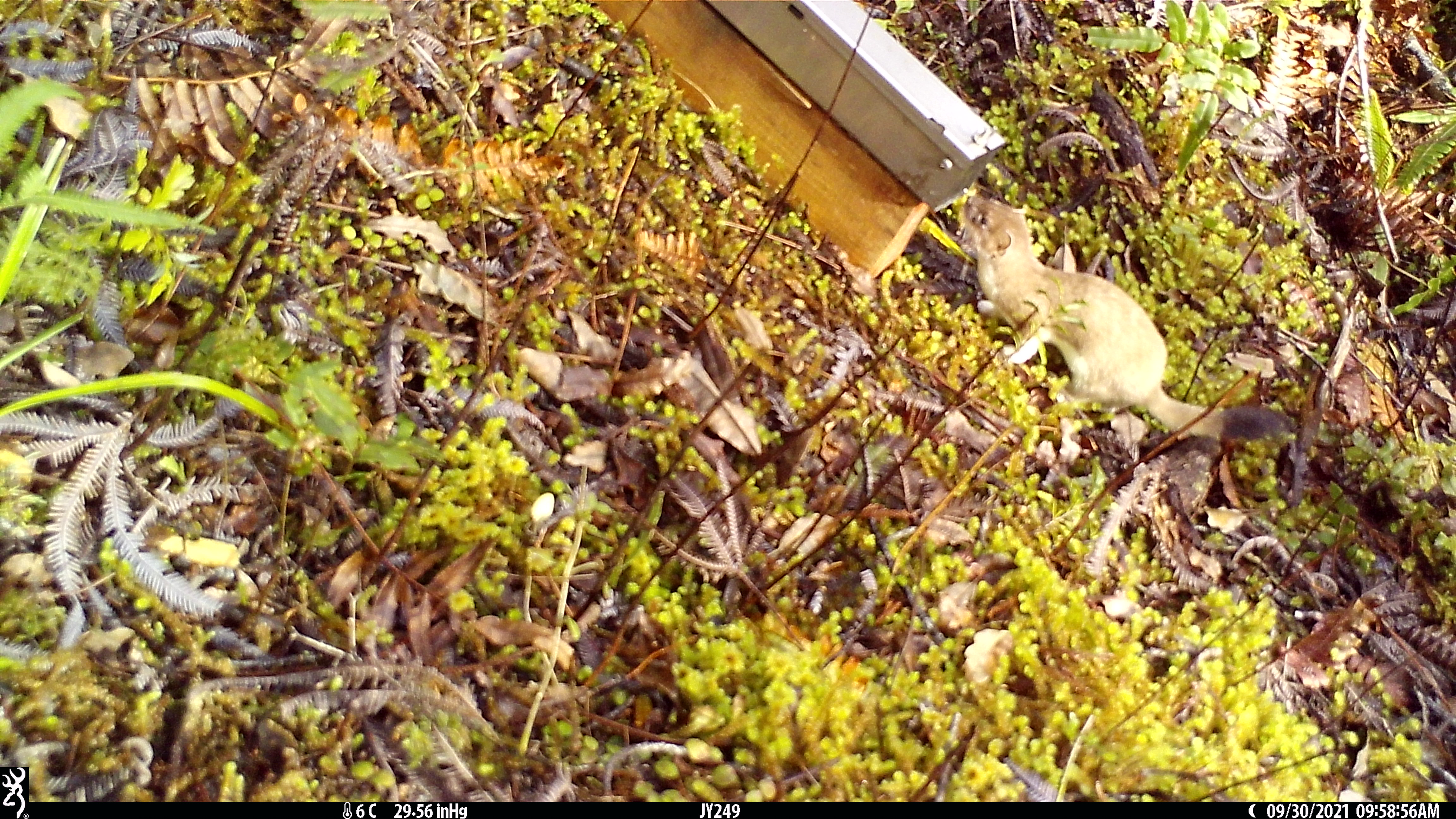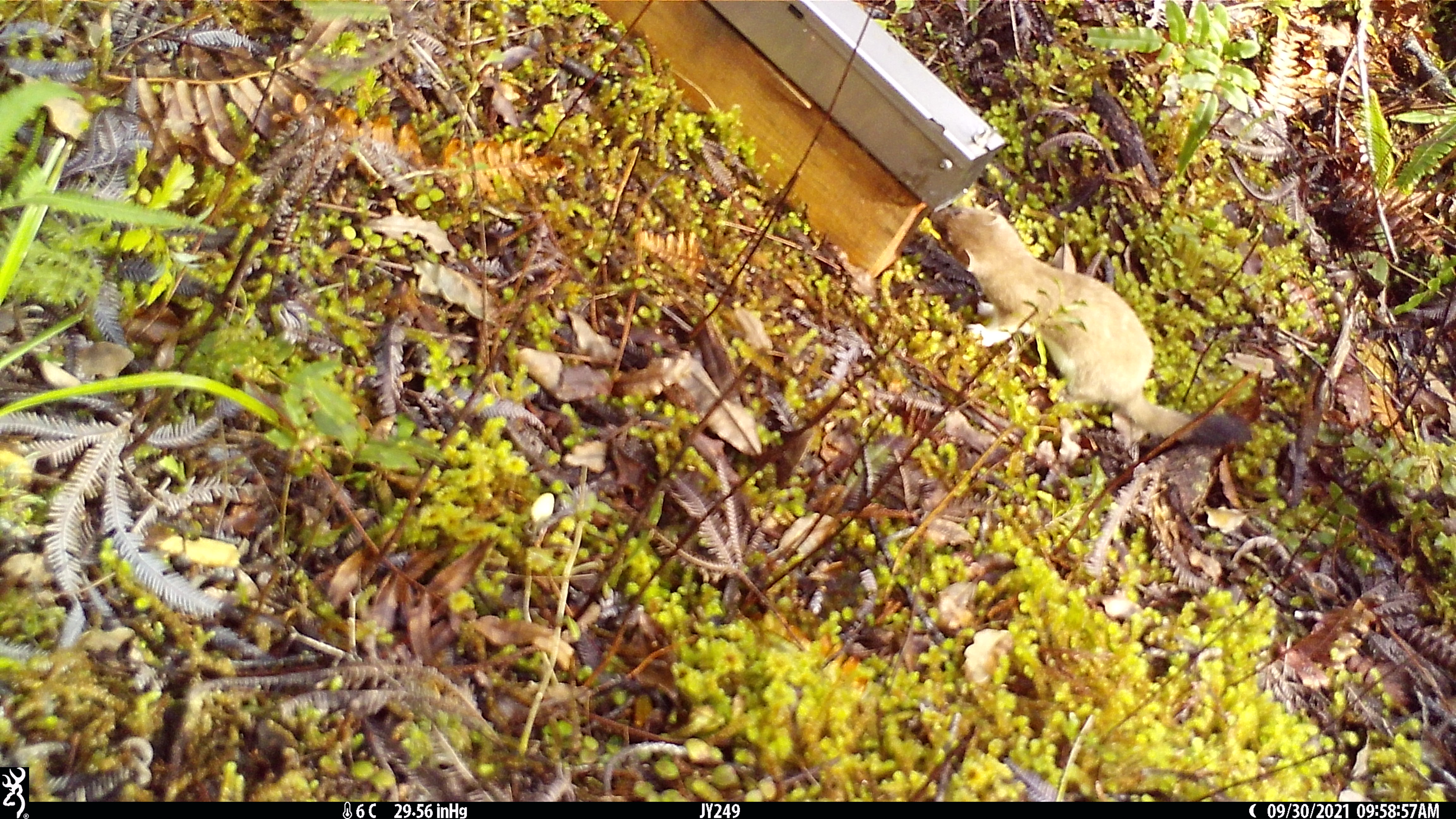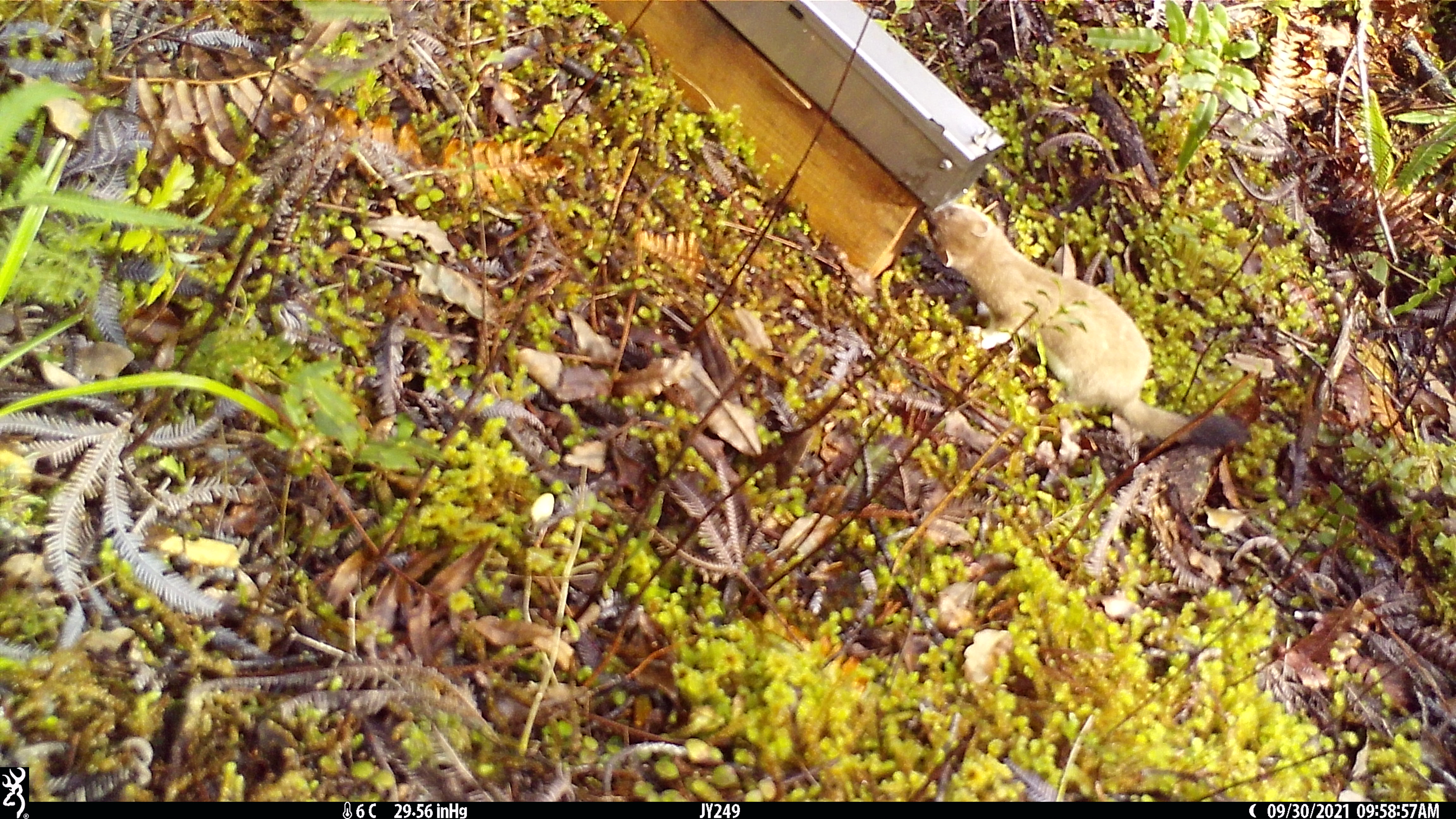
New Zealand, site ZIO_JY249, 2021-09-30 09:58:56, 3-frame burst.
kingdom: Animalia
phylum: Chordata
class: Mammalia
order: Carnivora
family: Mustelidae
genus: Mustela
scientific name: Mustela erminea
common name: stoat